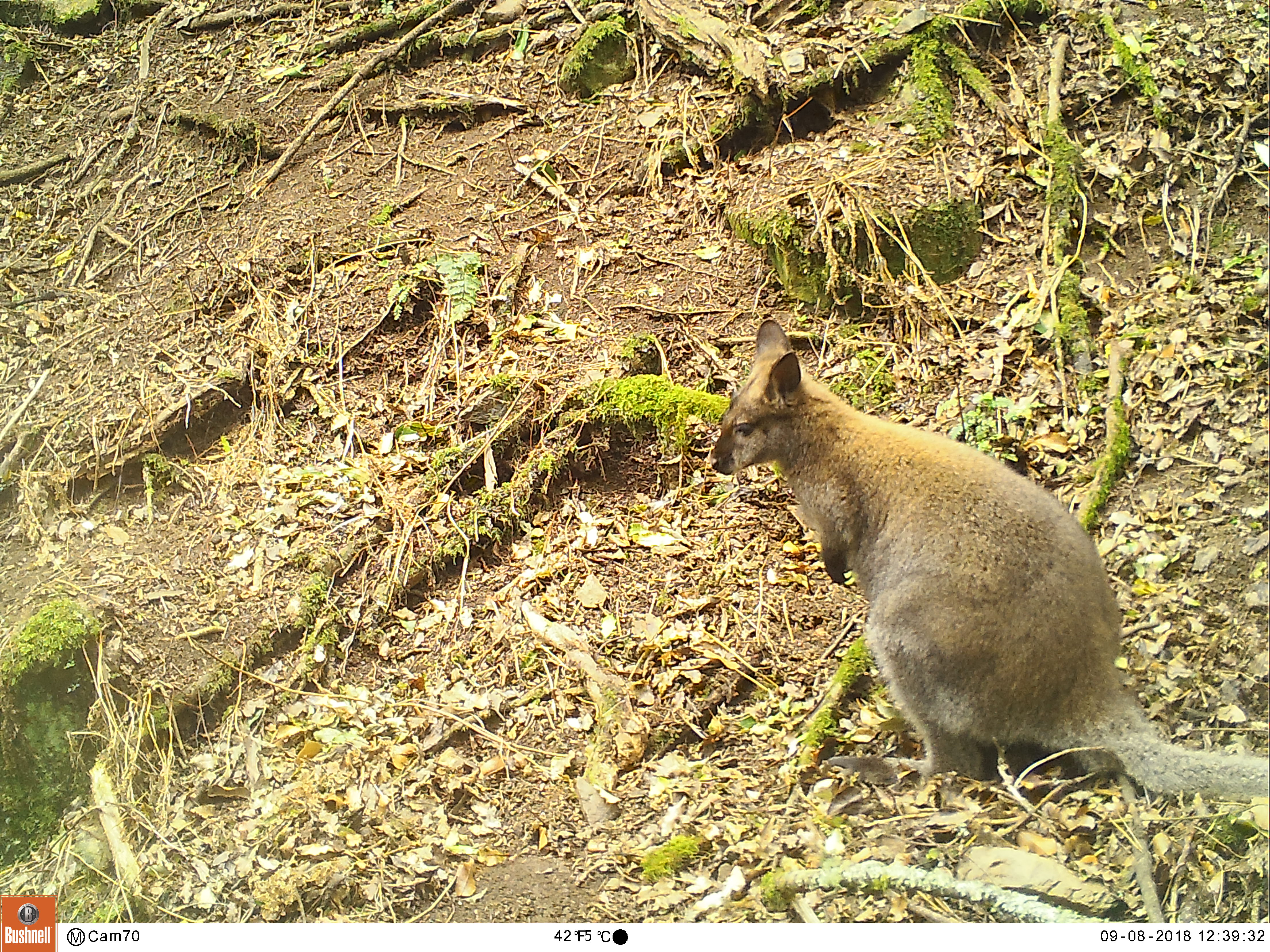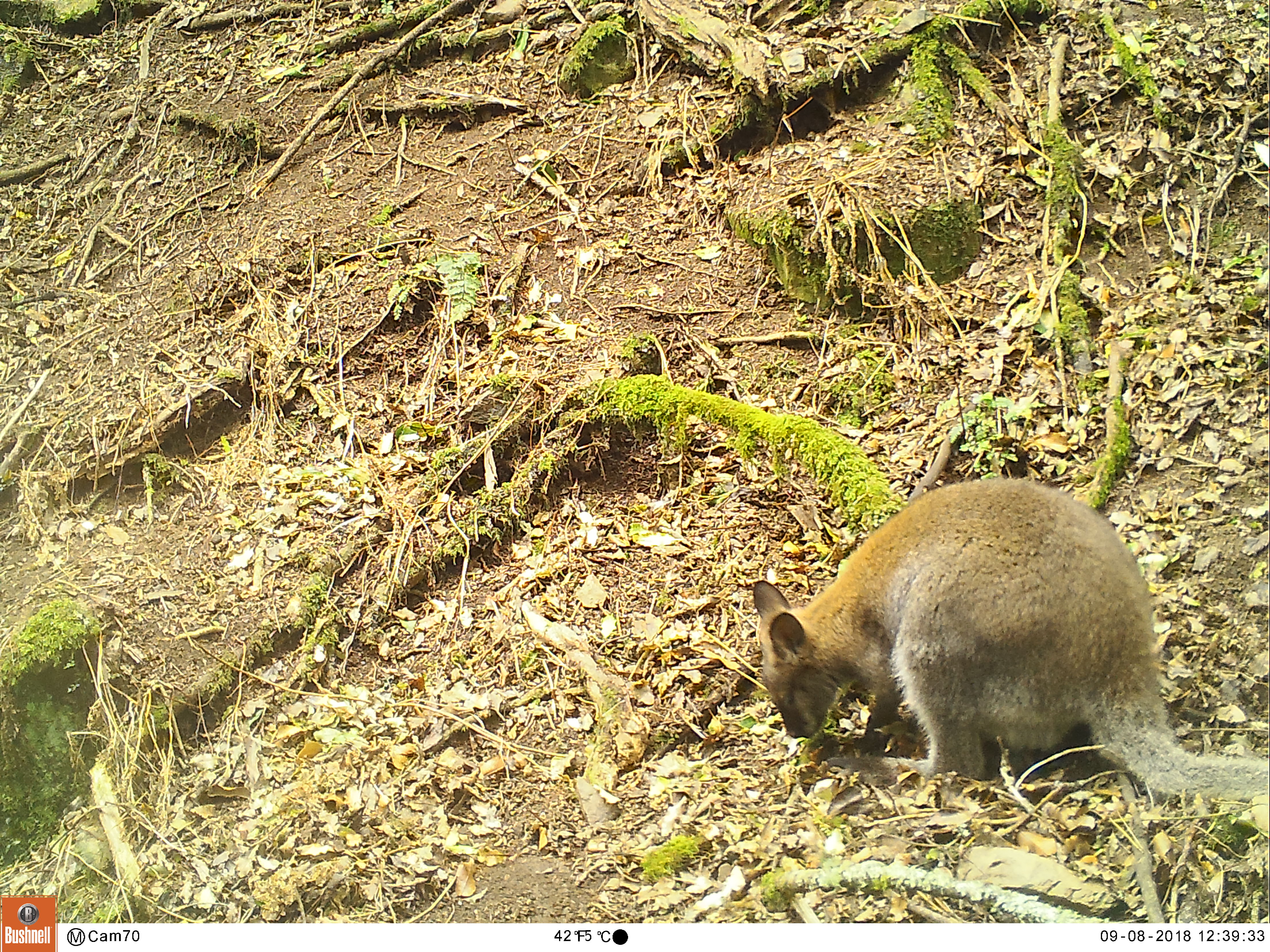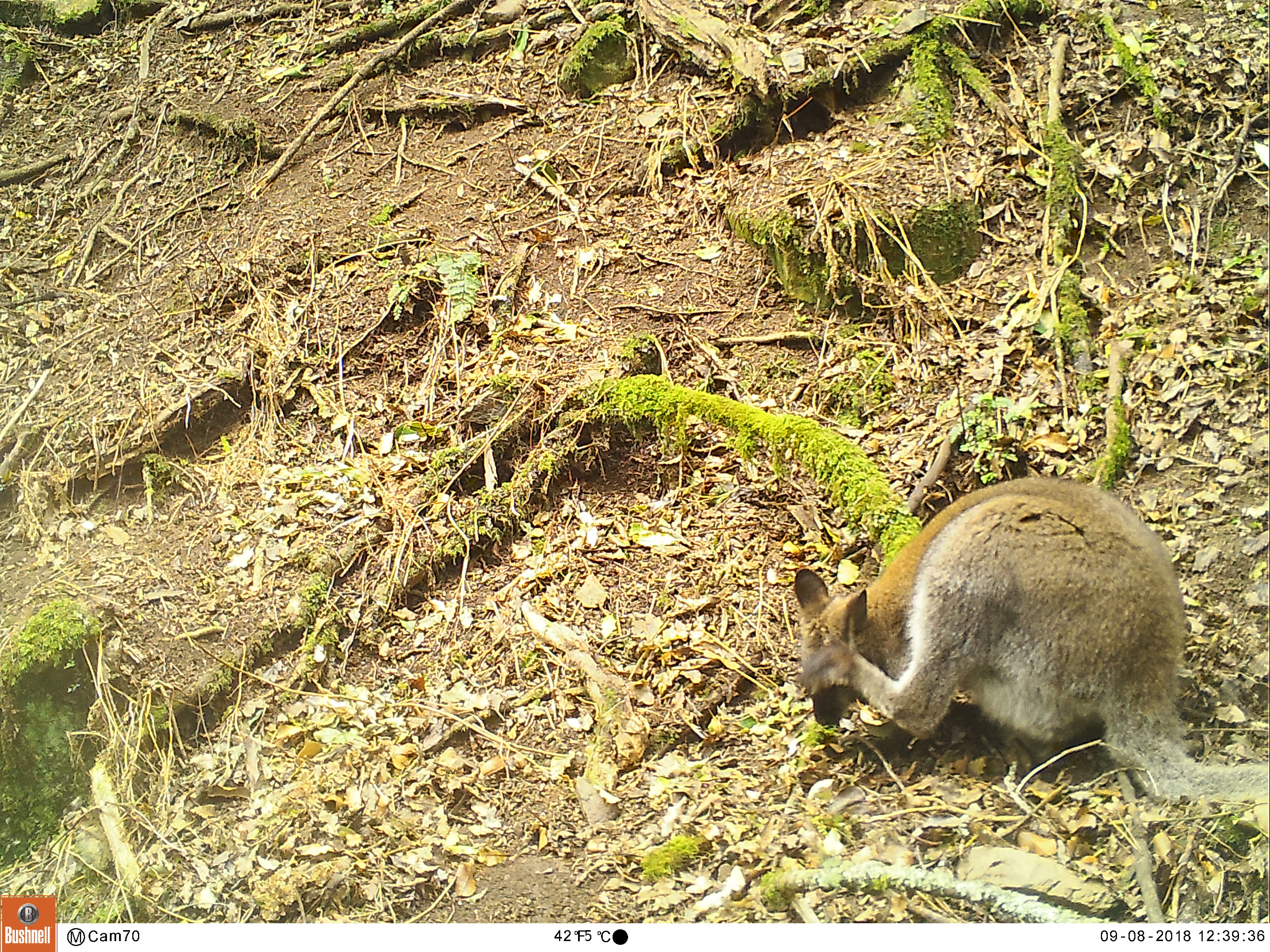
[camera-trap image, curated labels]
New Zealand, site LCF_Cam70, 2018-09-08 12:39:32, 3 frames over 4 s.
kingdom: Animalia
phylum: Chordata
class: Mammalia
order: Diprotodontia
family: Macropodidae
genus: Notamacropus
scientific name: Notamacropus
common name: wallaby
Wallaby (Notamacropus).